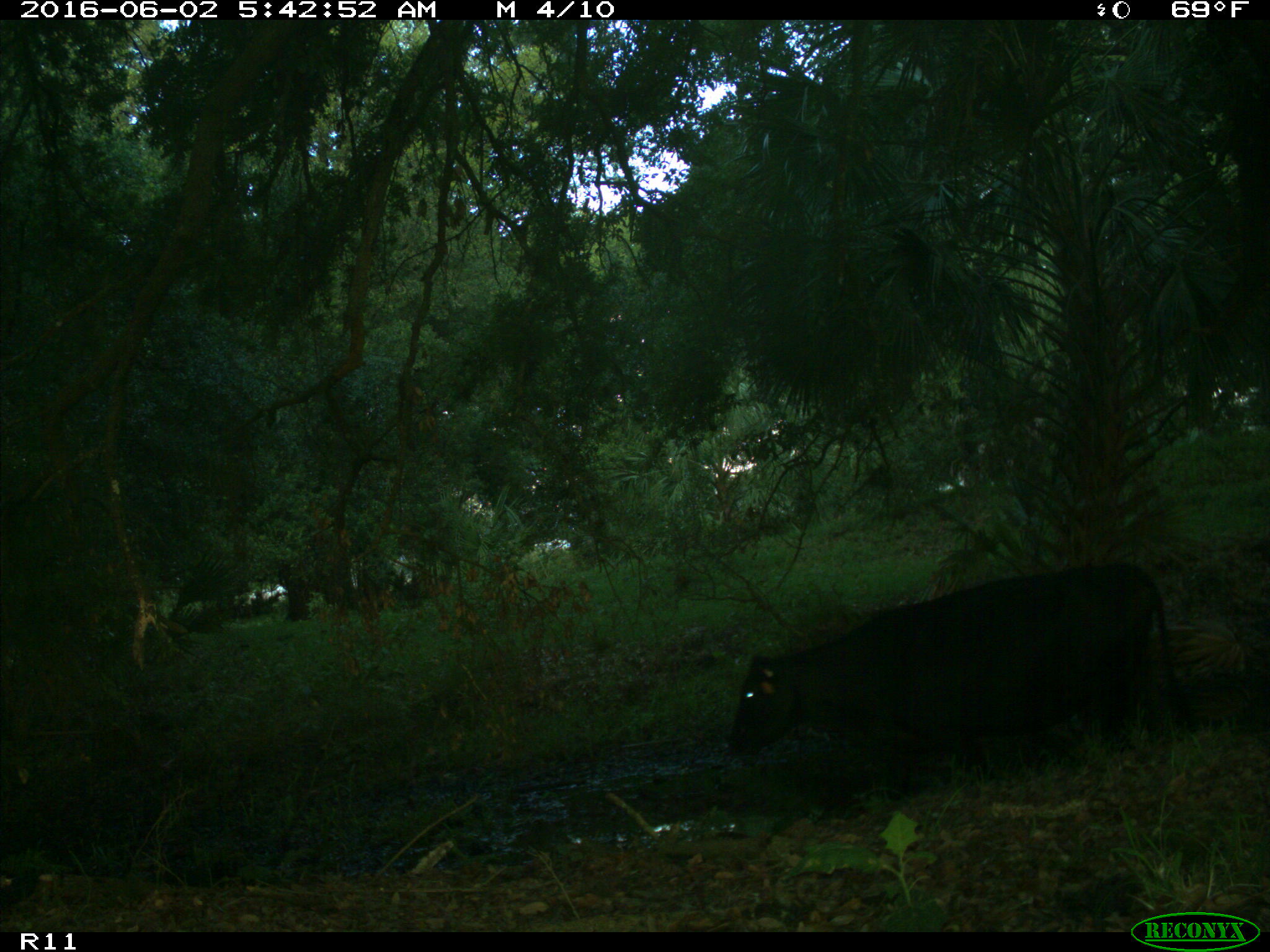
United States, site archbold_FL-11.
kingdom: Animalia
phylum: Chordata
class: Mammalia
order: Artiodactyla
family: Bovidae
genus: Bos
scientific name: Bos taurus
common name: domestic cow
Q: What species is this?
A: Bos taurus (domestic cow).